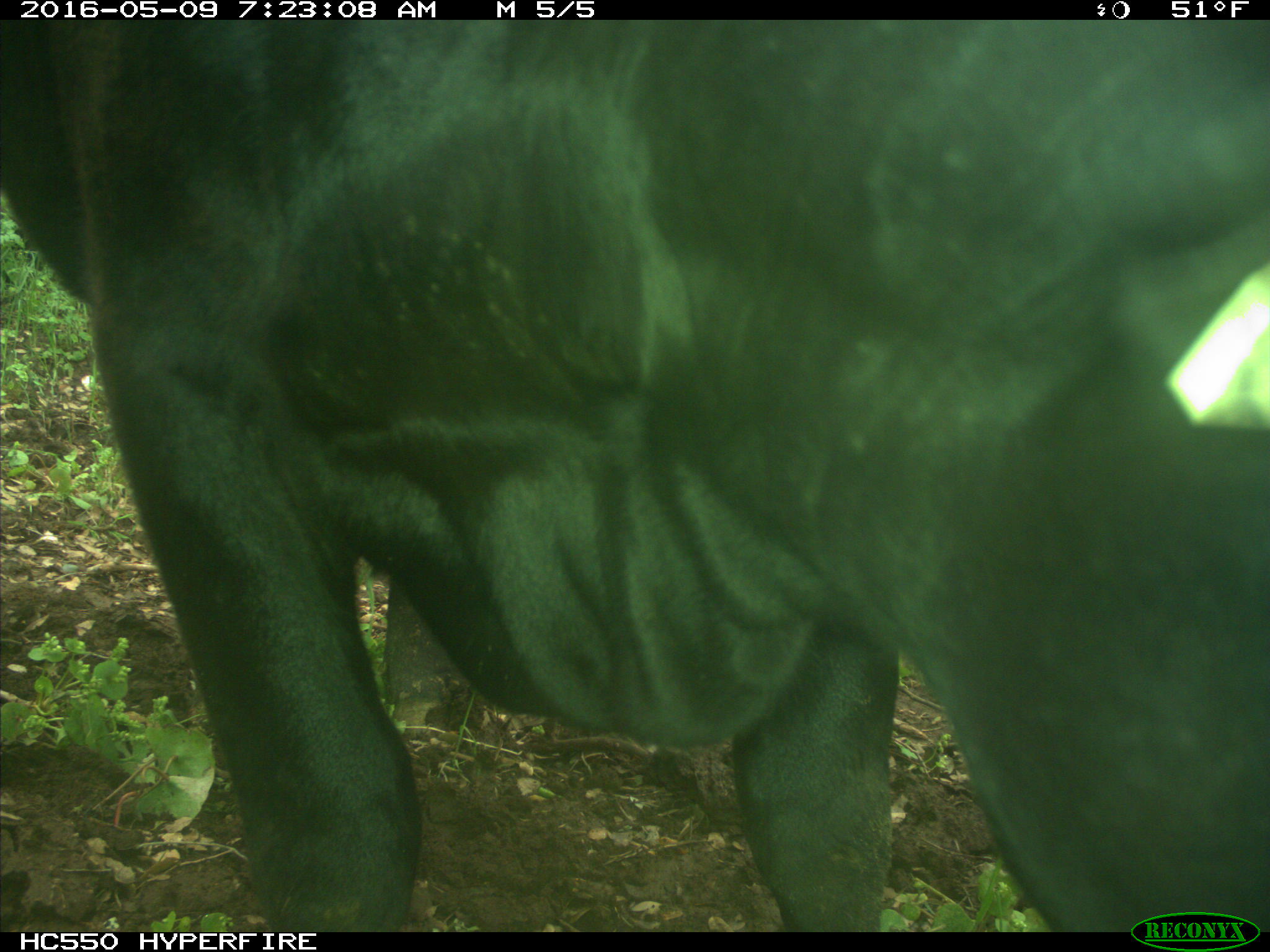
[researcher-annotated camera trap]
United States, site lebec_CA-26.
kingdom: Animalia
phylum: Chordata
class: Mammalia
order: Artiodactyla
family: Bovidae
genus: Bos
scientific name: Bos taurus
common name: domestic cow